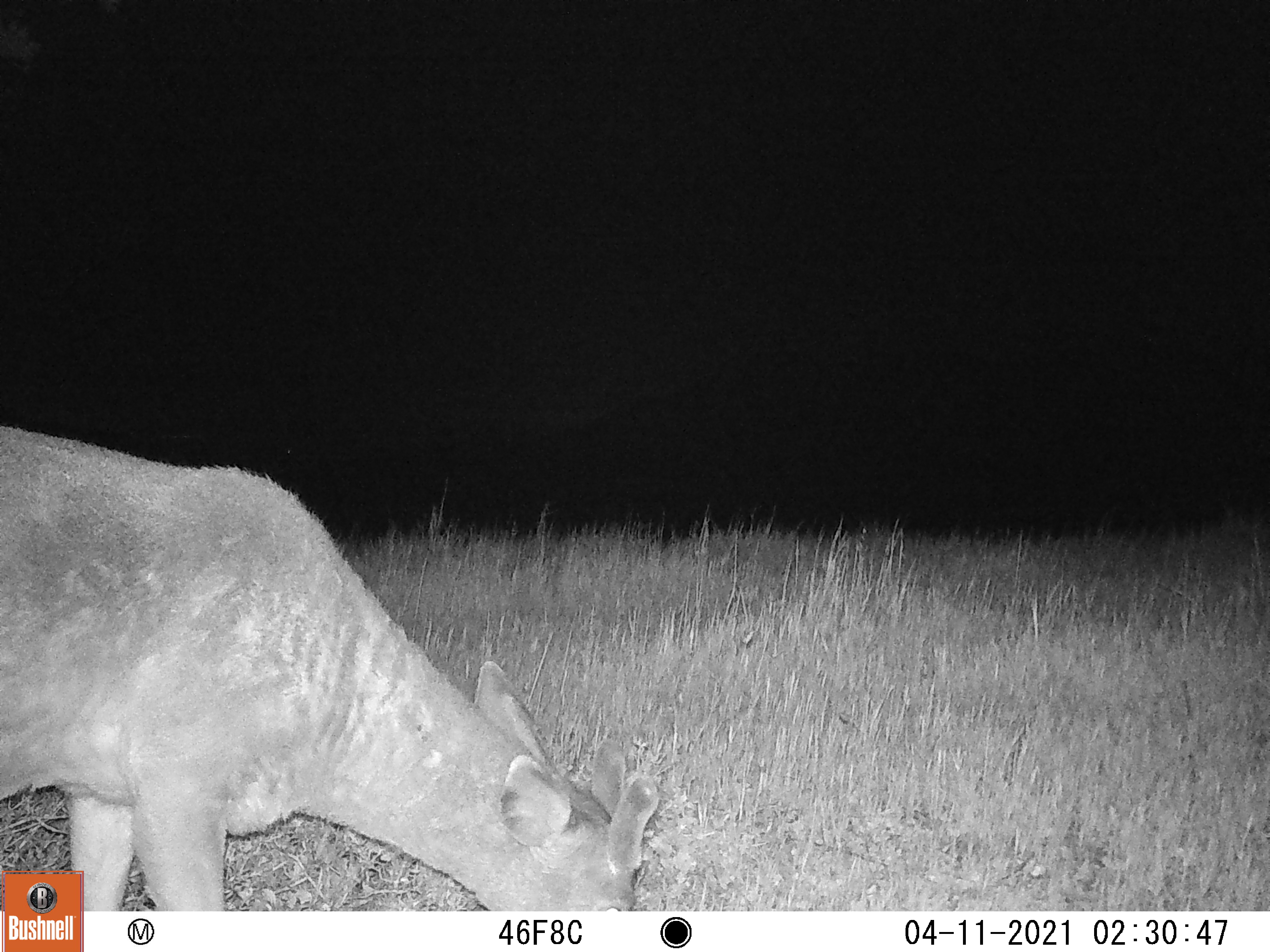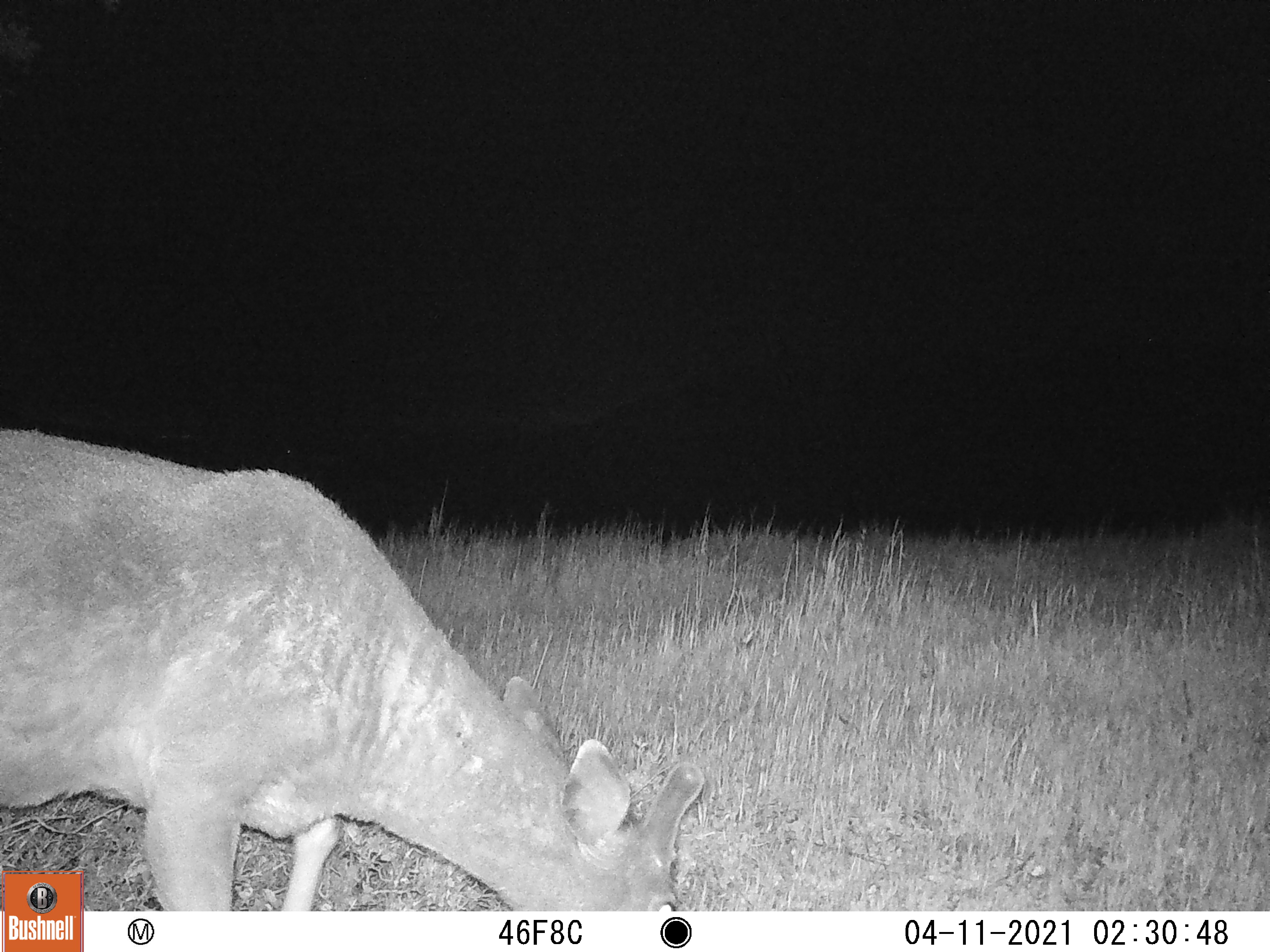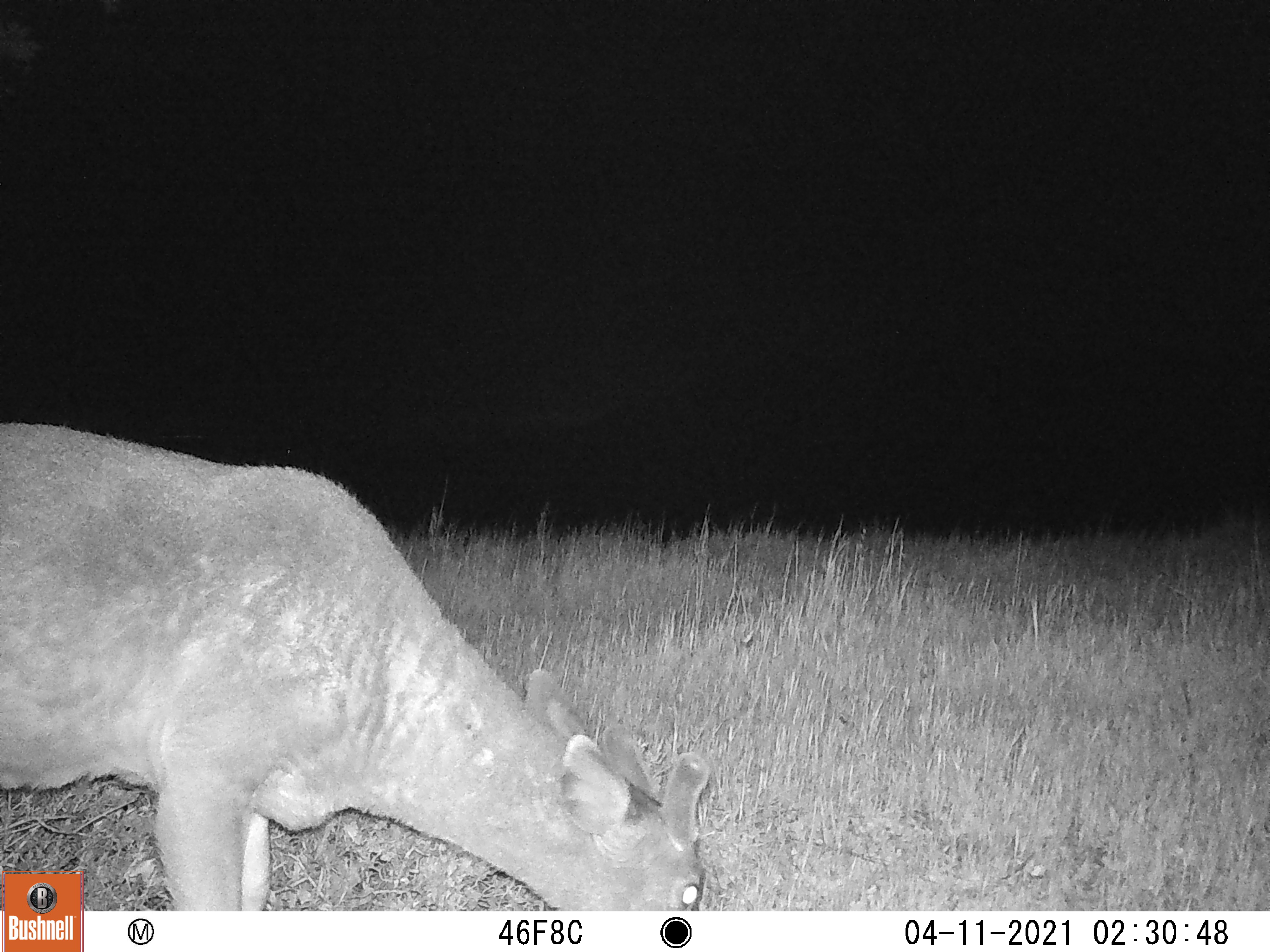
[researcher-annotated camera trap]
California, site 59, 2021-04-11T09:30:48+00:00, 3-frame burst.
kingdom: Animalia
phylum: Chordata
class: Mammalia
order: Artiodactyla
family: Cervidae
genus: Odocoileus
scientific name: Odocoileus hemionus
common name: mule deer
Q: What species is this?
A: Mule deer (Odocoileus hemionus).